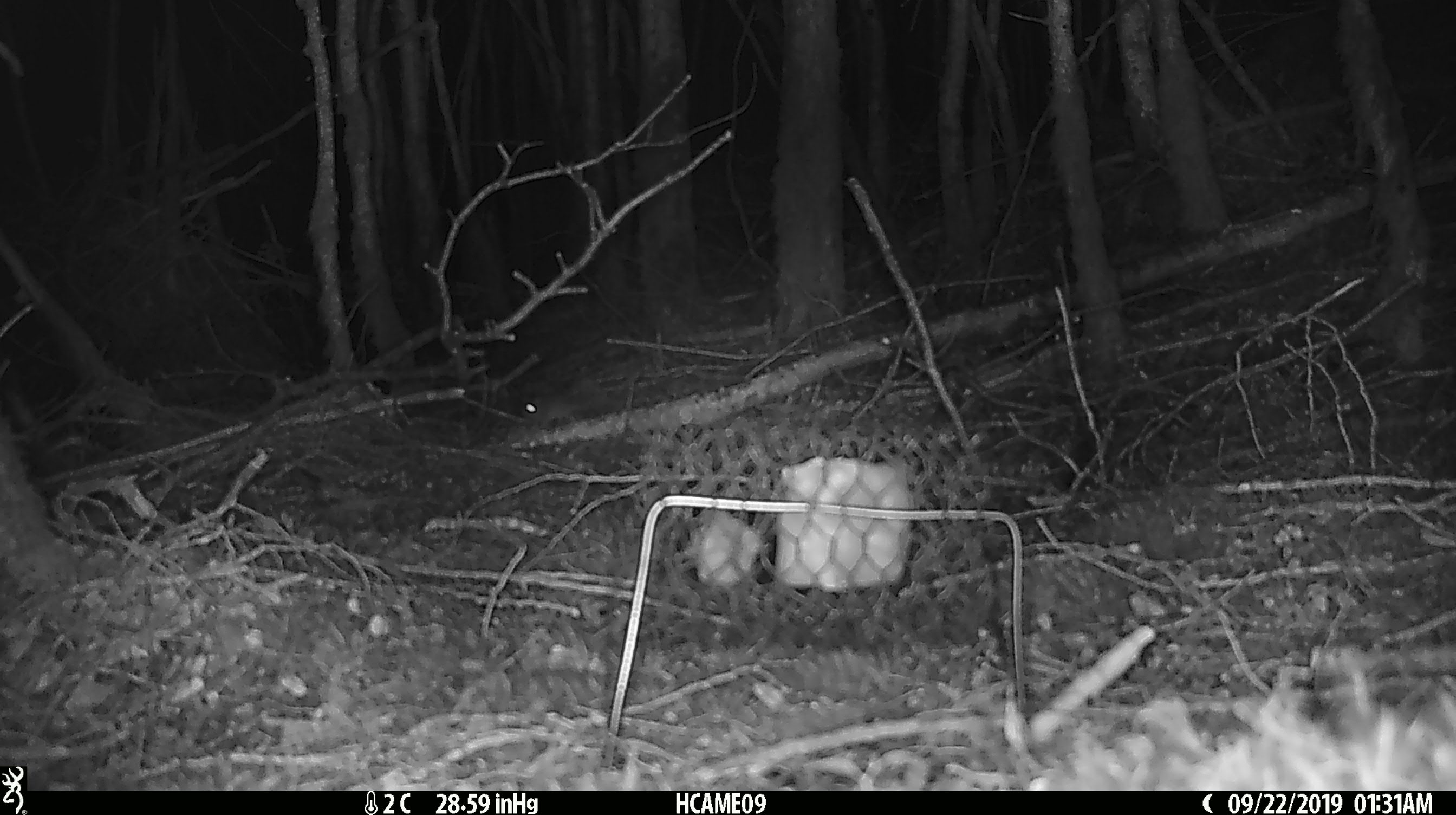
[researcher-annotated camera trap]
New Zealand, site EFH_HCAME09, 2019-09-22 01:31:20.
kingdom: Animalia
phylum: Chordata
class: Mammalia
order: Rodentia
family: Muridae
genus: Mus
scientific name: Mus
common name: mouse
Mouse (Mus).